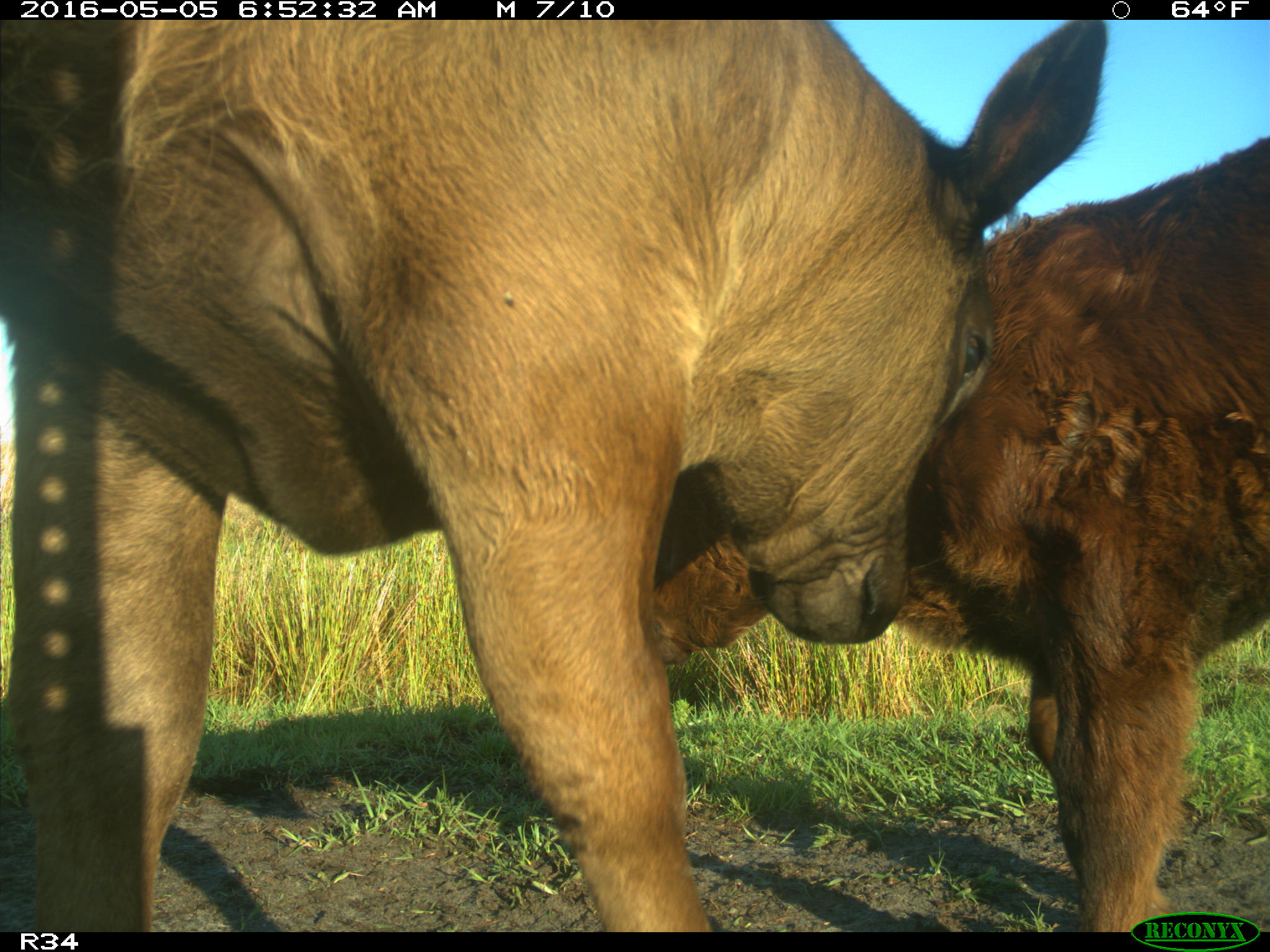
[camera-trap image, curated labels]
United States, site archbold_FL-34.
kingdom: Animalia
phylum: Chordata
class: Mammalia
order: Artiodactyla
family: Bovidae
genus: Bos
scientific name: Bos taurus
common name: domestic cow